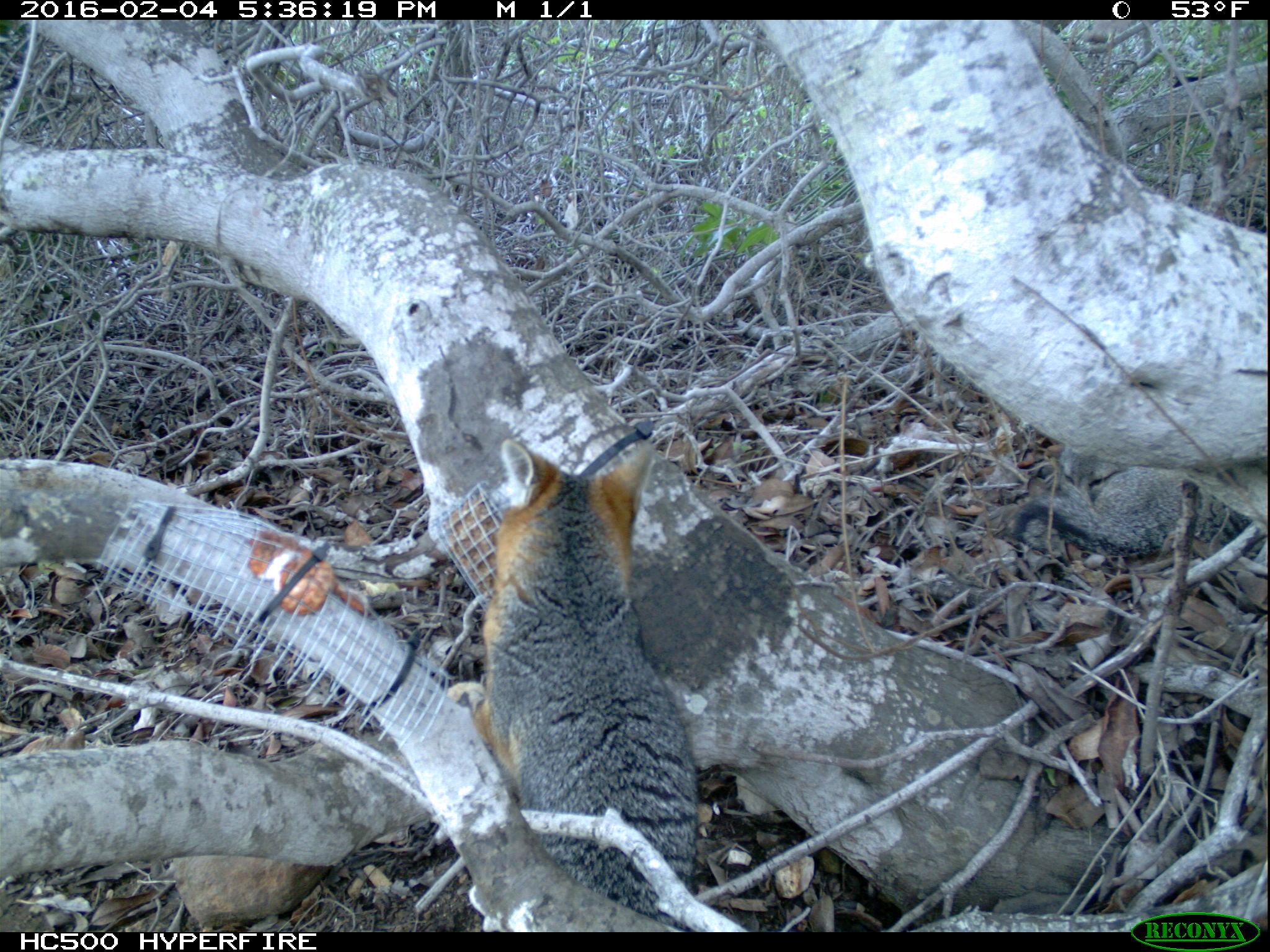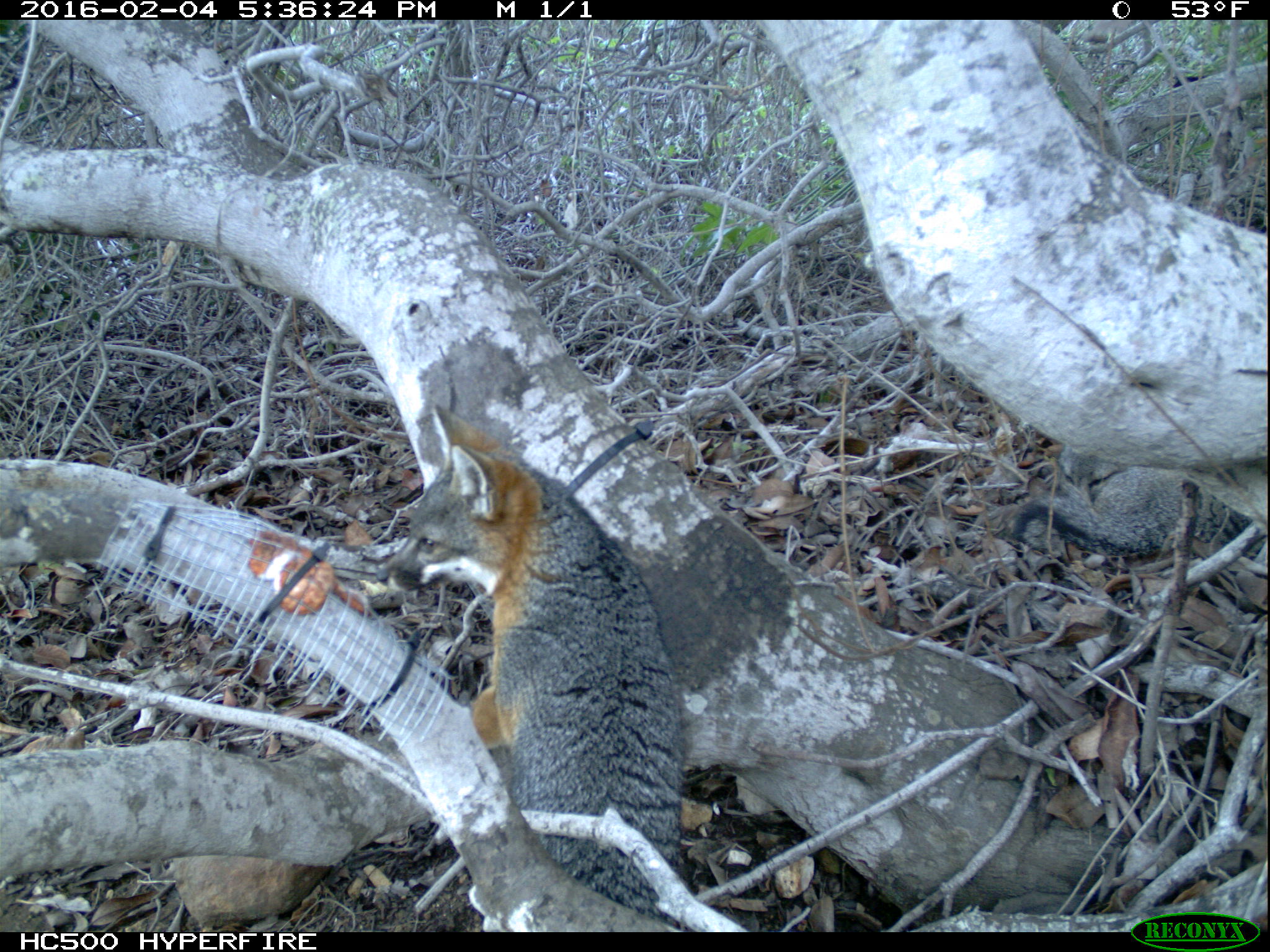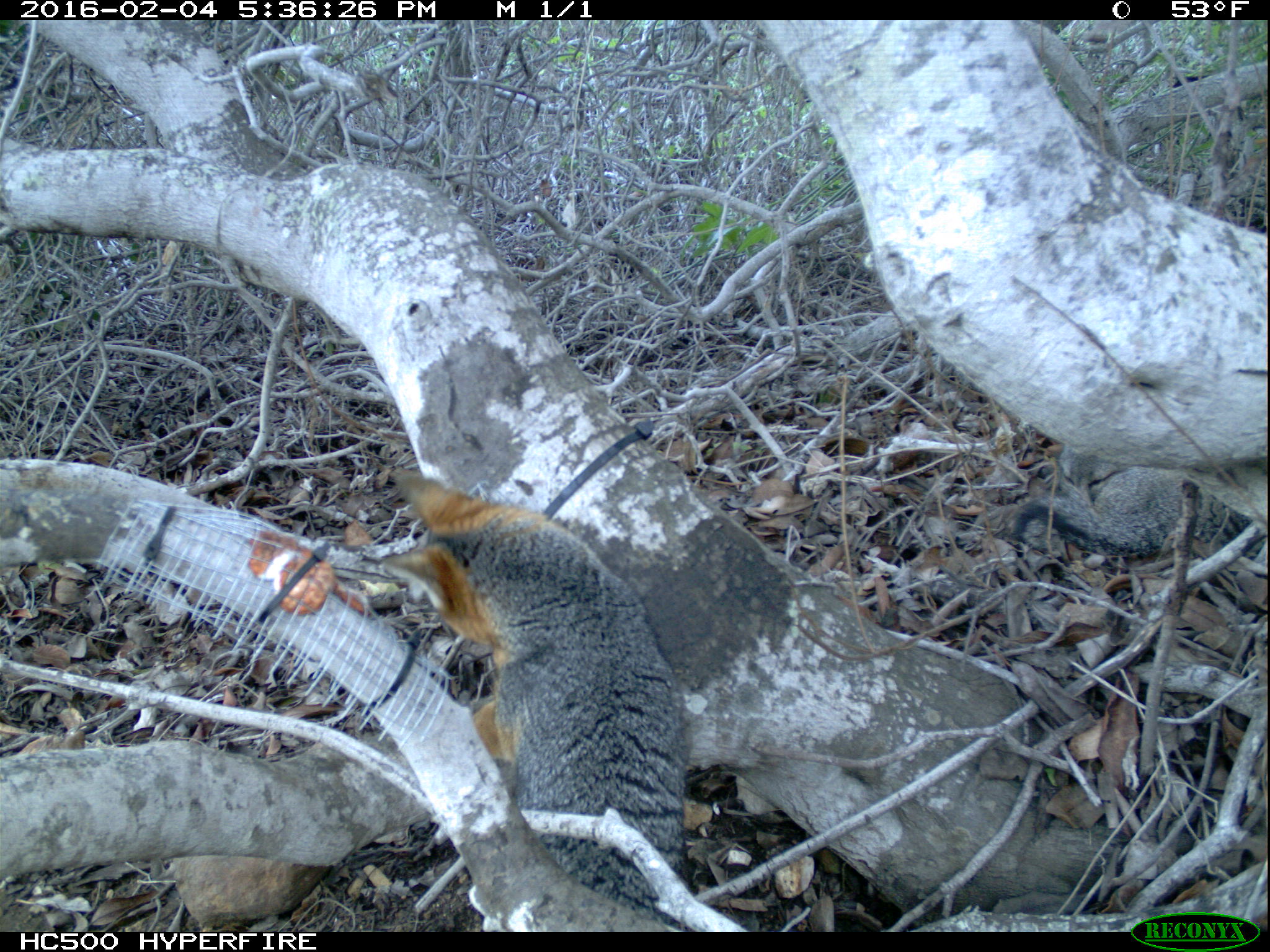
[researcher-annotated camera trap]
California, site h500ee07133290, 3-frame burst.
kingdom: Animalia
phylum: Chordata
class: Mammalia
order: Carnivora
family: Canidae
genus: Urocyon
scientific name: Urocyon littoralis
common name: island fox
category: fox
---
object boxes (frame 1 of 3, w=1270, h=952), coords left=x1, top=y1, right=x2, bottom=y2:
fox: left=449, top=430, right=693, bottom=918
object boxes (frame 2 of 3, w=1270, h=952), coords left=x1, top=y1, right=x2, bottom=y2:
fox: left=375, top=403, right=688, bottom=932; left=1013, top=447, right=1268, bottom=566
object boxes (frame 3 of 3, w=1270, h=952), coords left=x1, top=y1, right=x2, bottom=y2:
fox: left=382, top=472, right=678, bottom=932; left=1011, top=444, right=1184, bottom=557